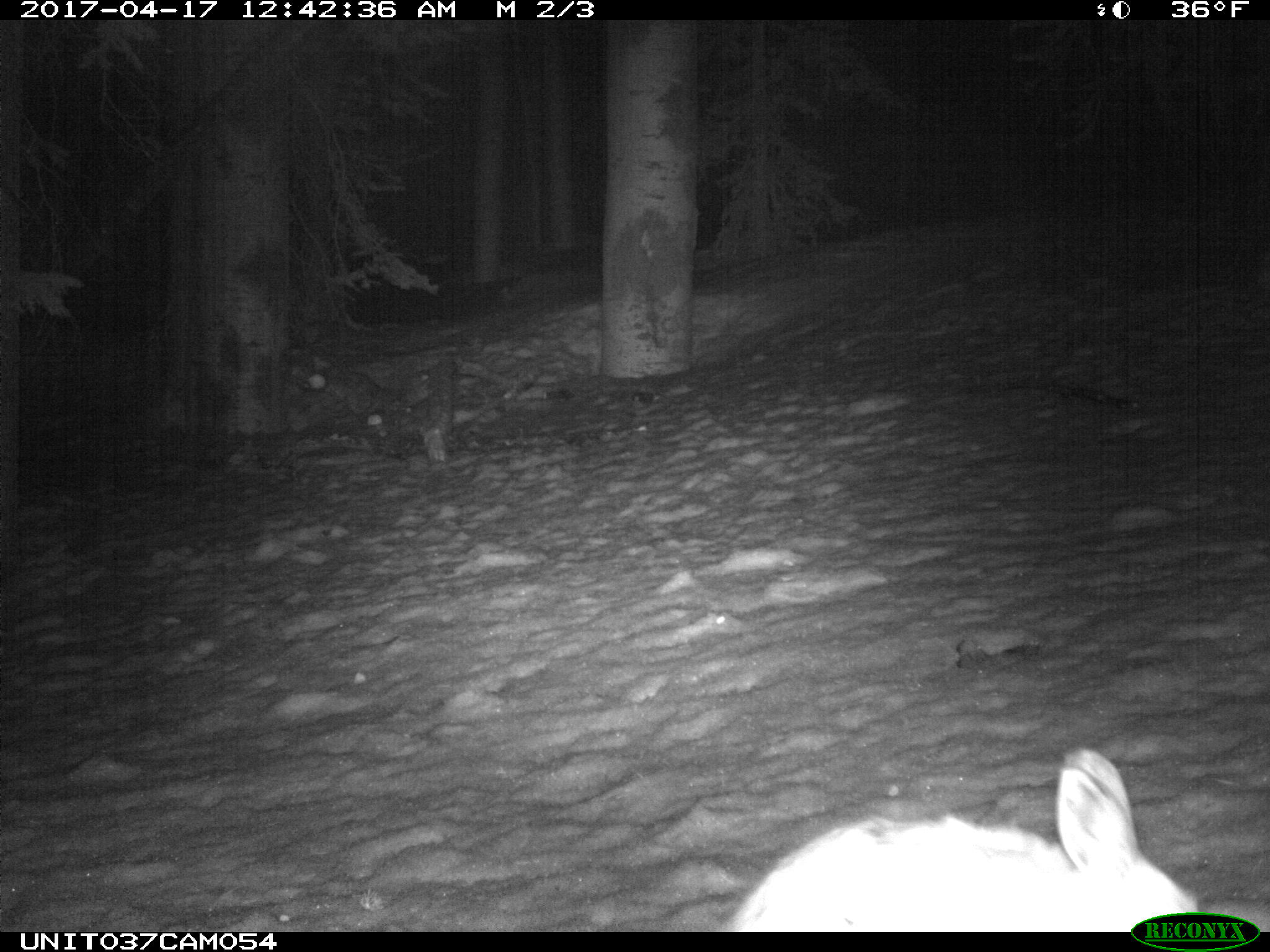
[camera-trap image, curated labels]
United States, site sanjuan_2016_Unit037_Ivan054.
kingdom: Animalia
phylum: Chordata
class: Mammalia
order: Lagomorpha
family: Leporidae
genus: Lepus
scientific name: Lepus americanus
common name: snowshoe hare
Lepus americanus (snowshoe hare).